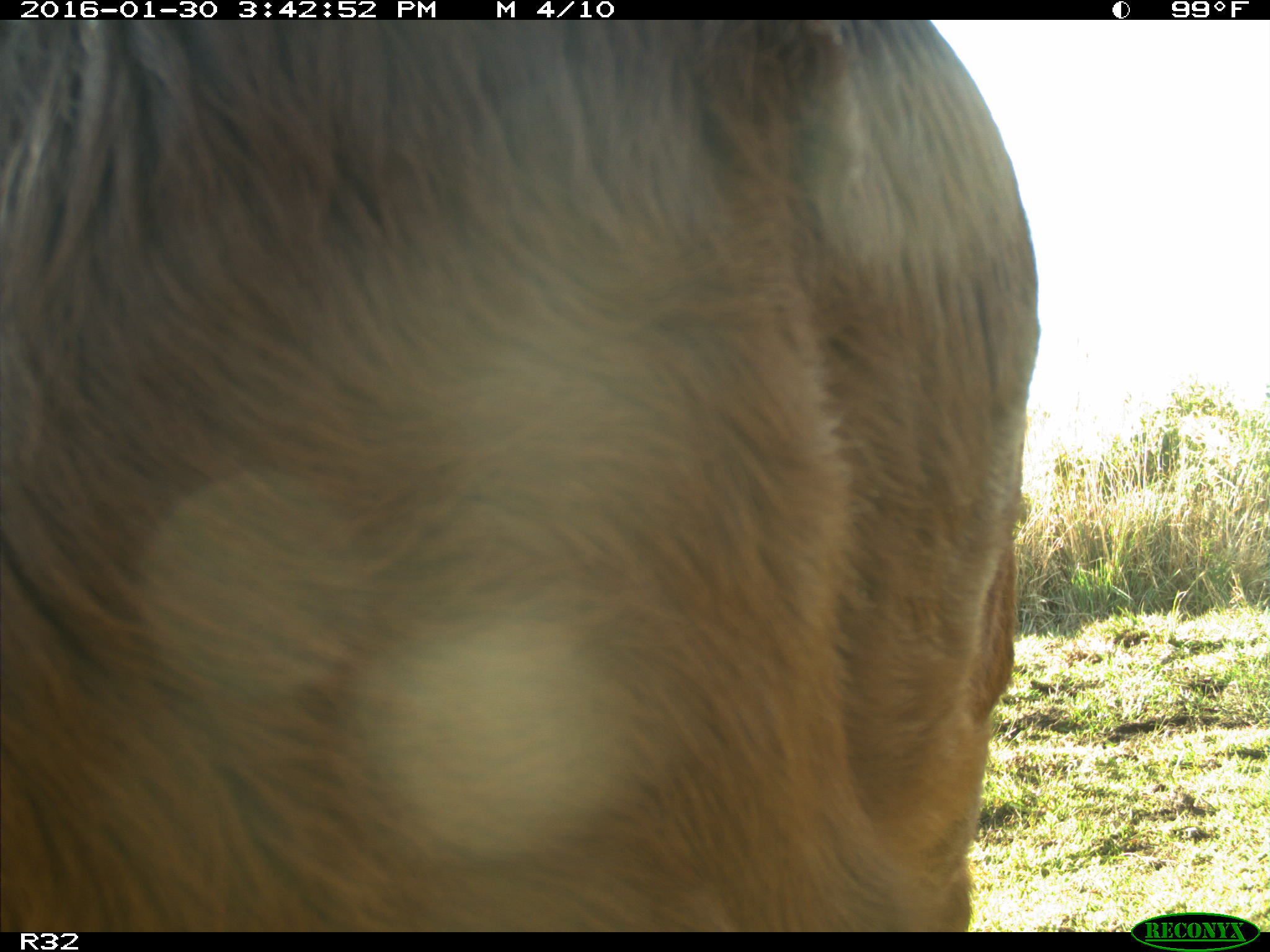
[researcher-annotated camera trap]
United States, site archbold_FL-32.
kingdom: Animalia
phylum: Chordata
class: Mammalia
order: Artiodactyla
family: Bovidae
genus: Bos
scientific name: Bos taurus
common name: domestic cow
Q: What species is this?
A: Bos taurus (domestic cow).